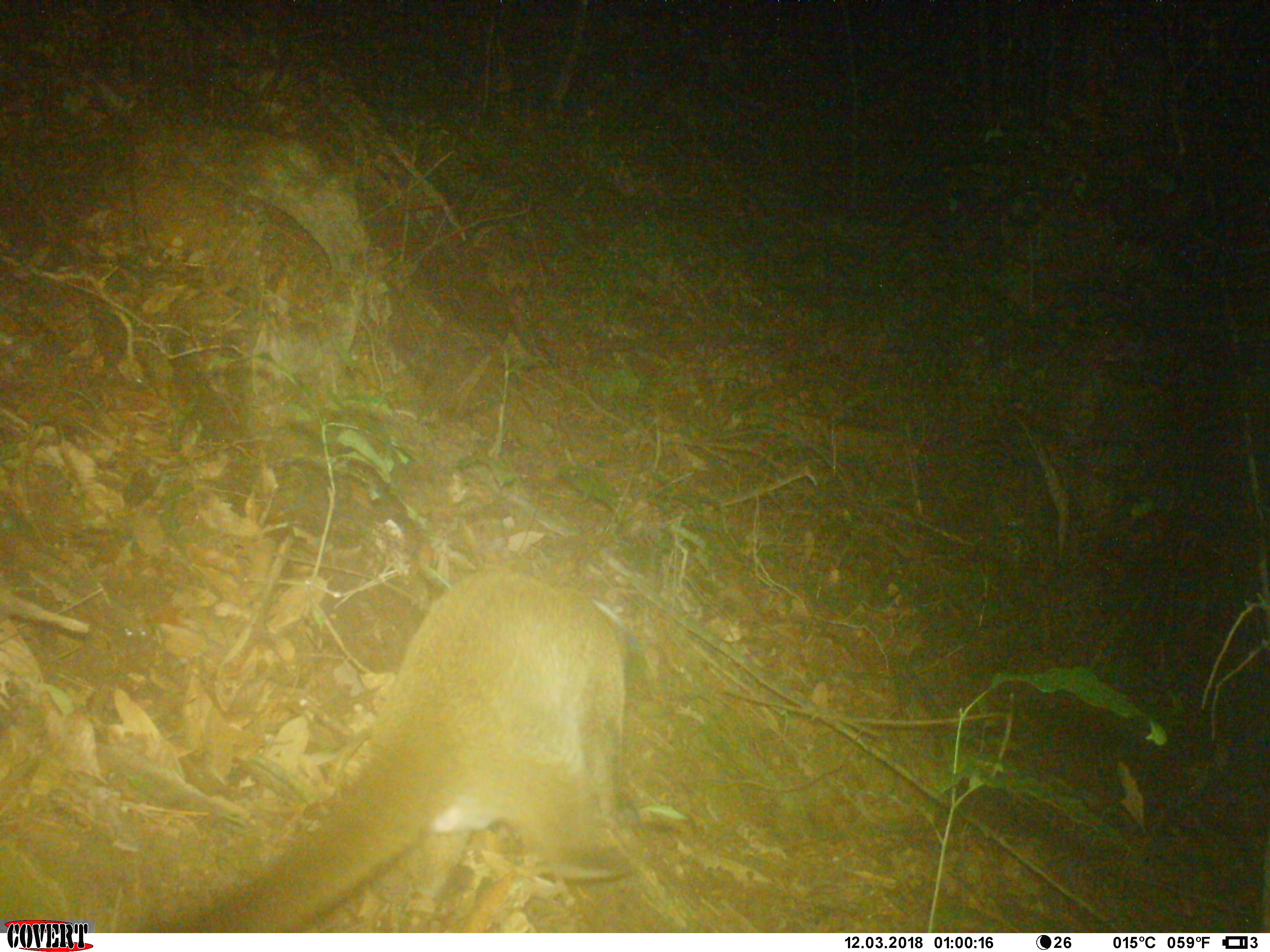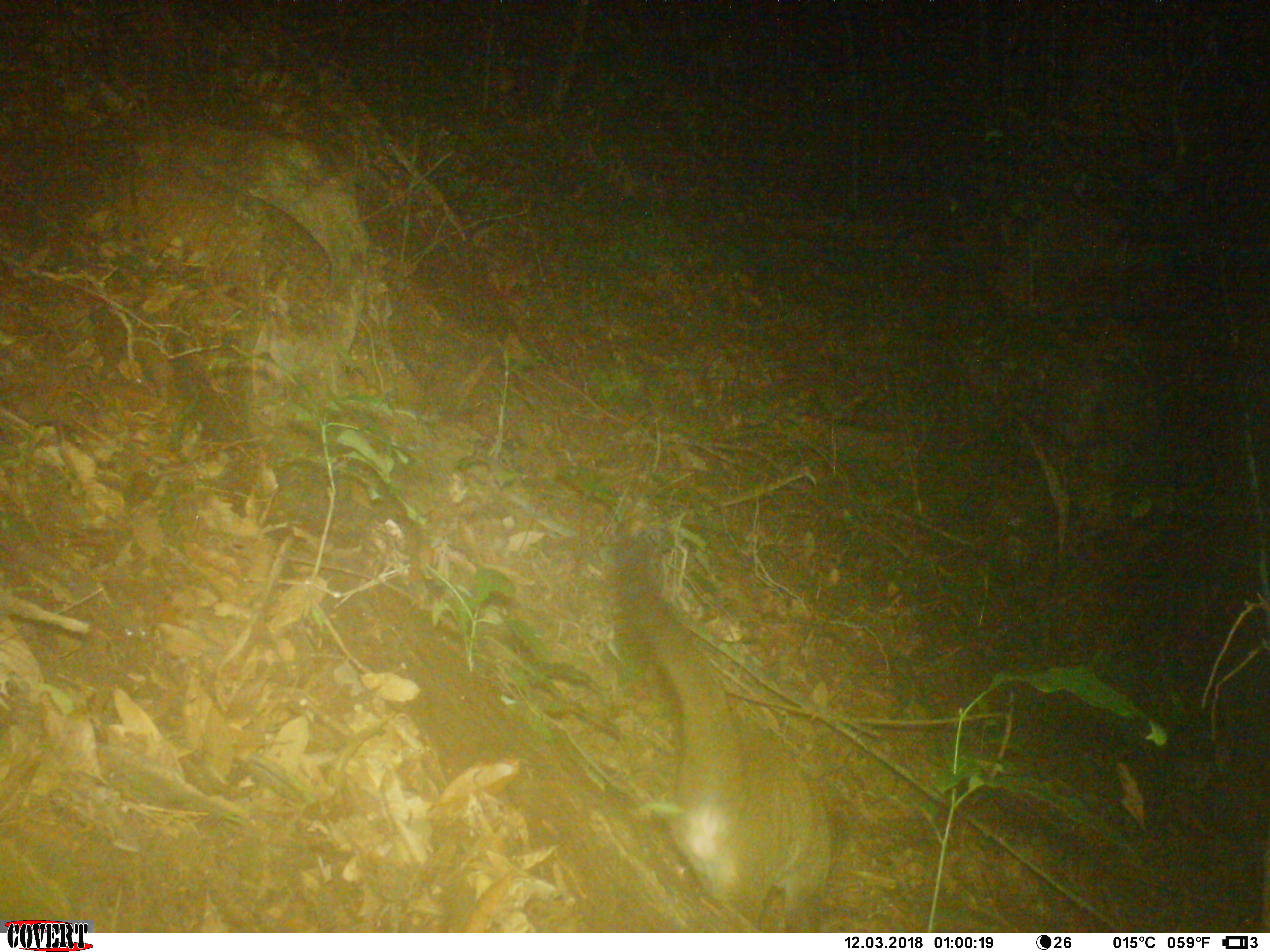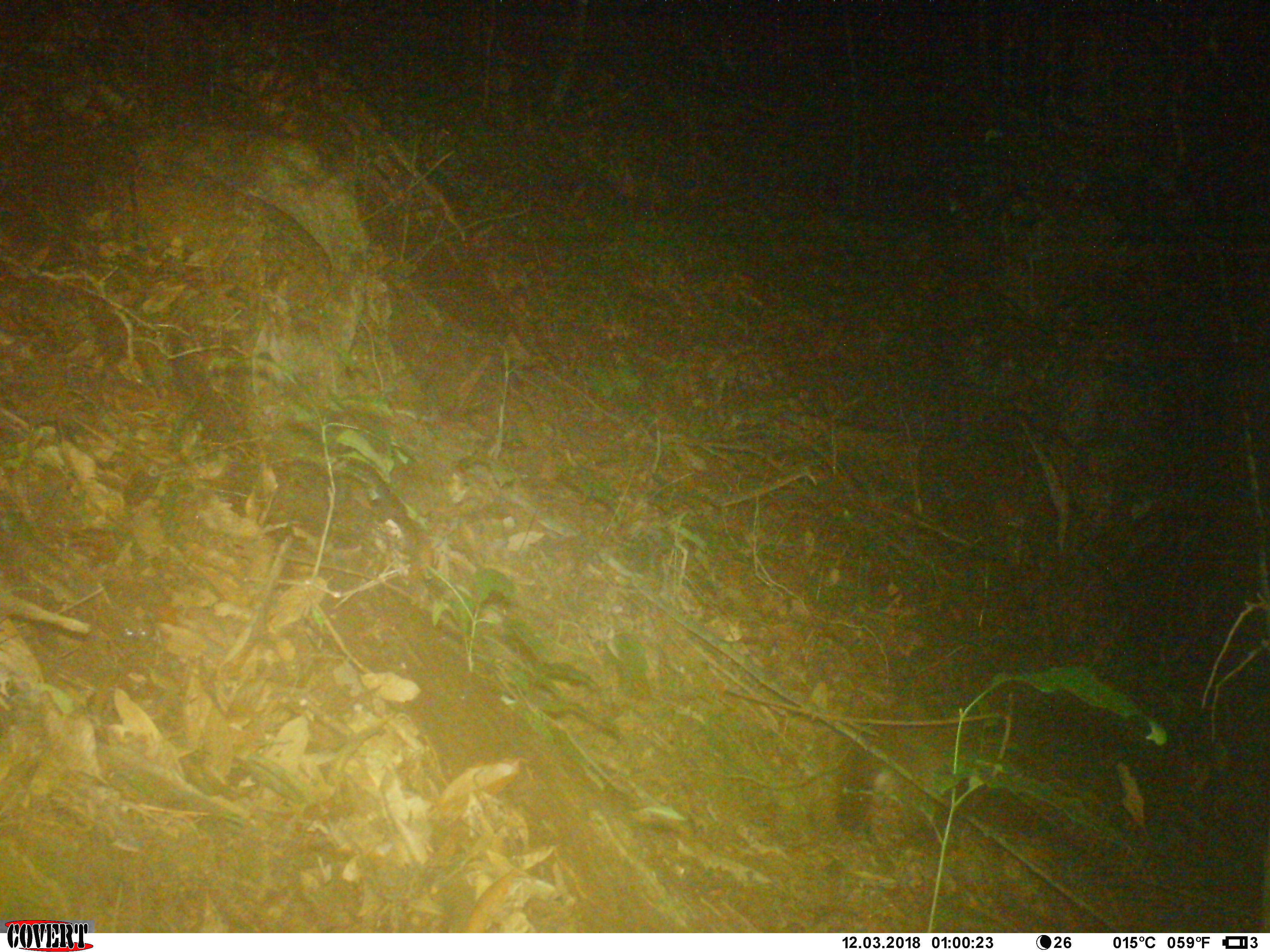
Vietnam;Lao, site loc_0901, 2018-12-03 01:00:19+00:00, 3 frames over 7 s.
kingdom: Animalia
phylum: Chordata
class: Mammalia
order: Carnivora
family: Viverridae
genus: Paguma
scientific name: Paguma larvata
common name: masked palm civet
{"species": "masked palm civet (Paguma larvata)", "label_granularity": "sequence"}